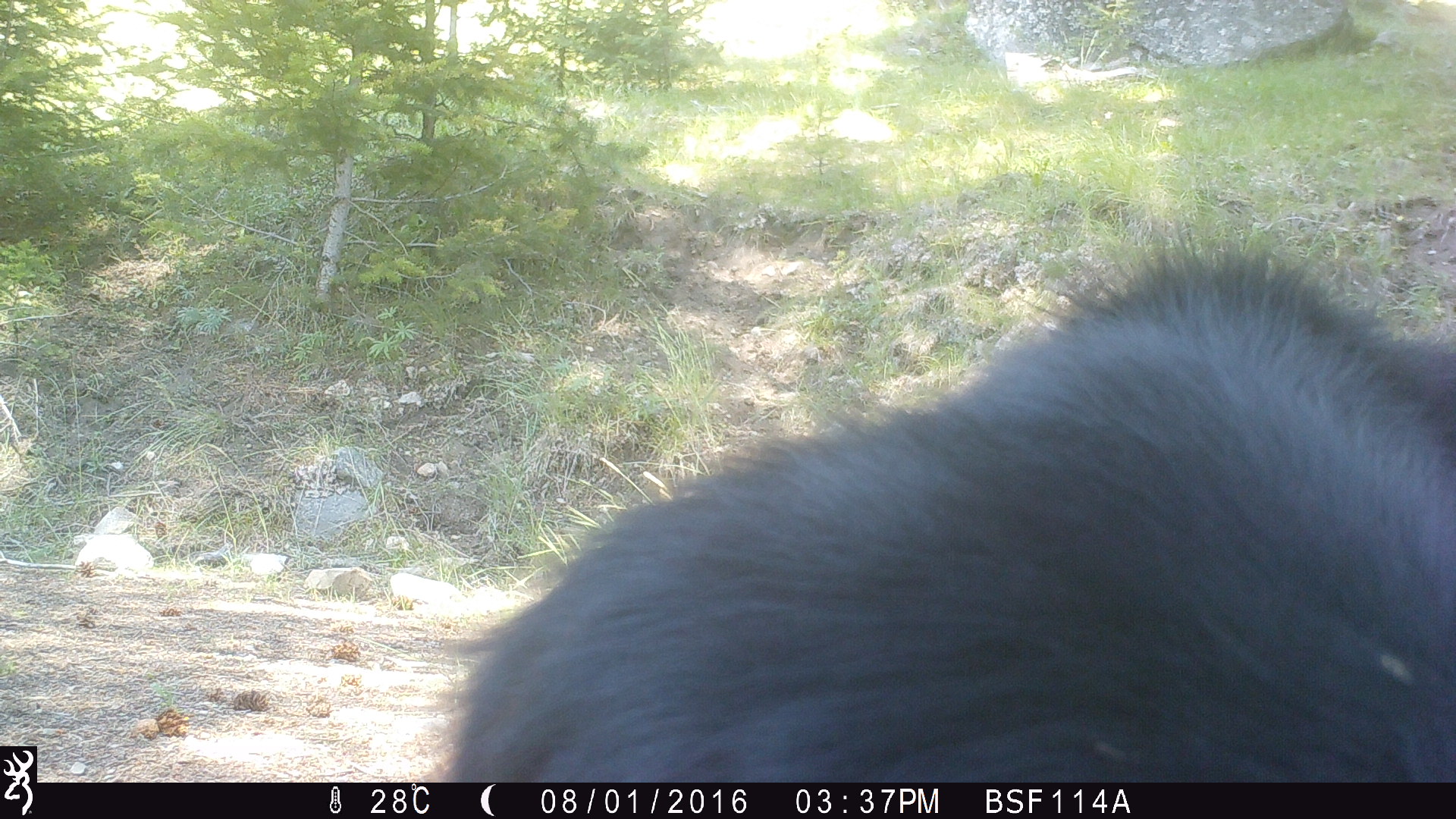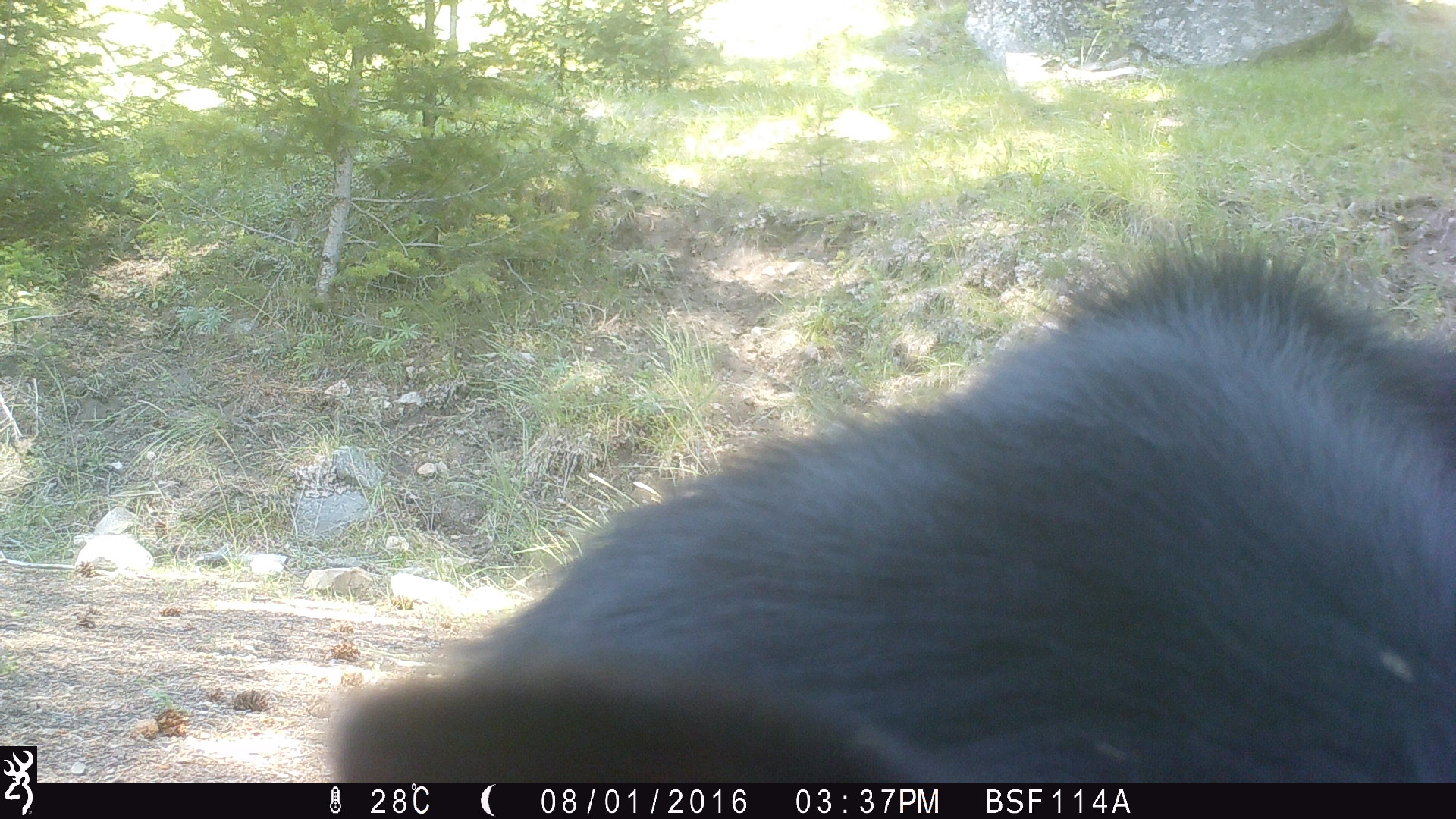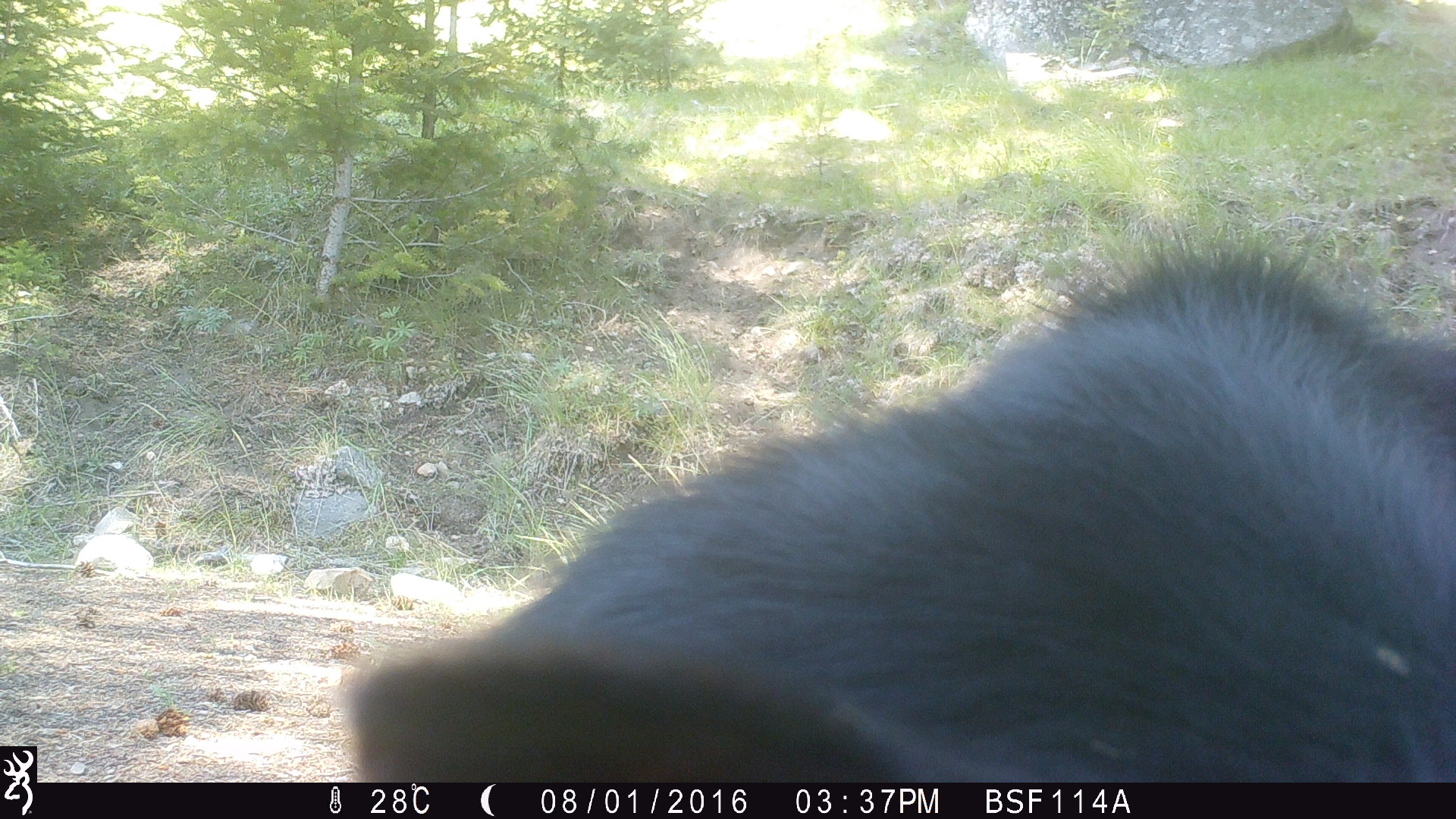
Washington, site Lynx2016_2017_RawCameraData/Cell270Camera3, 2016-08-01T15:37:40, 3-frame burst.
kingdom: Animalia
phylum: Chordata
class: Mammalia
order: Artiodactyla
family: Bovidae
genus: Bos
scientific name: Bos taurus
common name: domestic cattle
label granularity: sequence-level